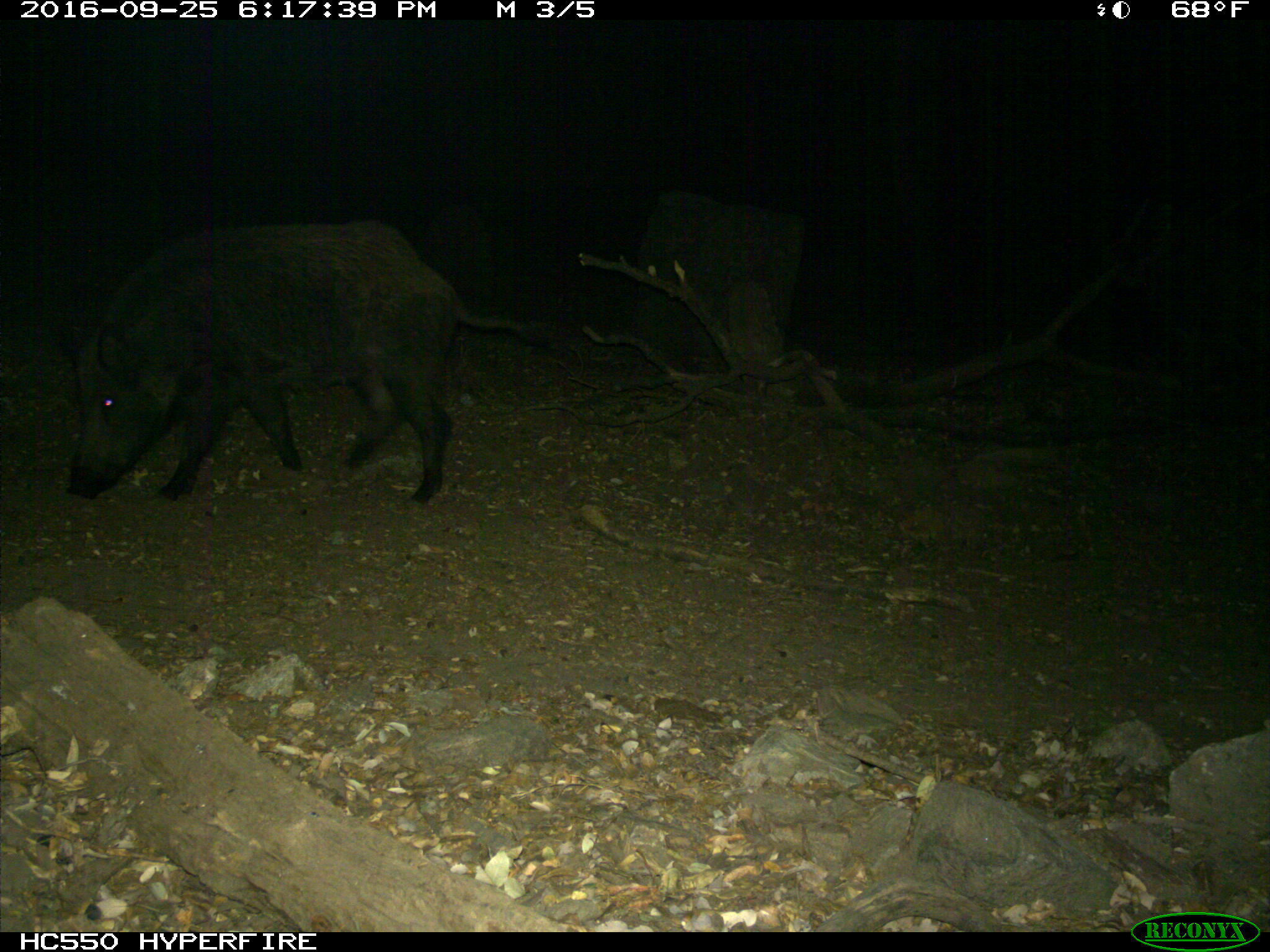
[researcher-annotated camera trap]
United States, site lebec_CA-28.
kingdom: Animalia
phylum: Chordata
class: Mammalia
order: Artiodactyla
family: Suidae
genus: Sus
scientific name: Sus scrofa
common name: wild boar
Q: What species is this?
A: Sus scrofa (wild boar).